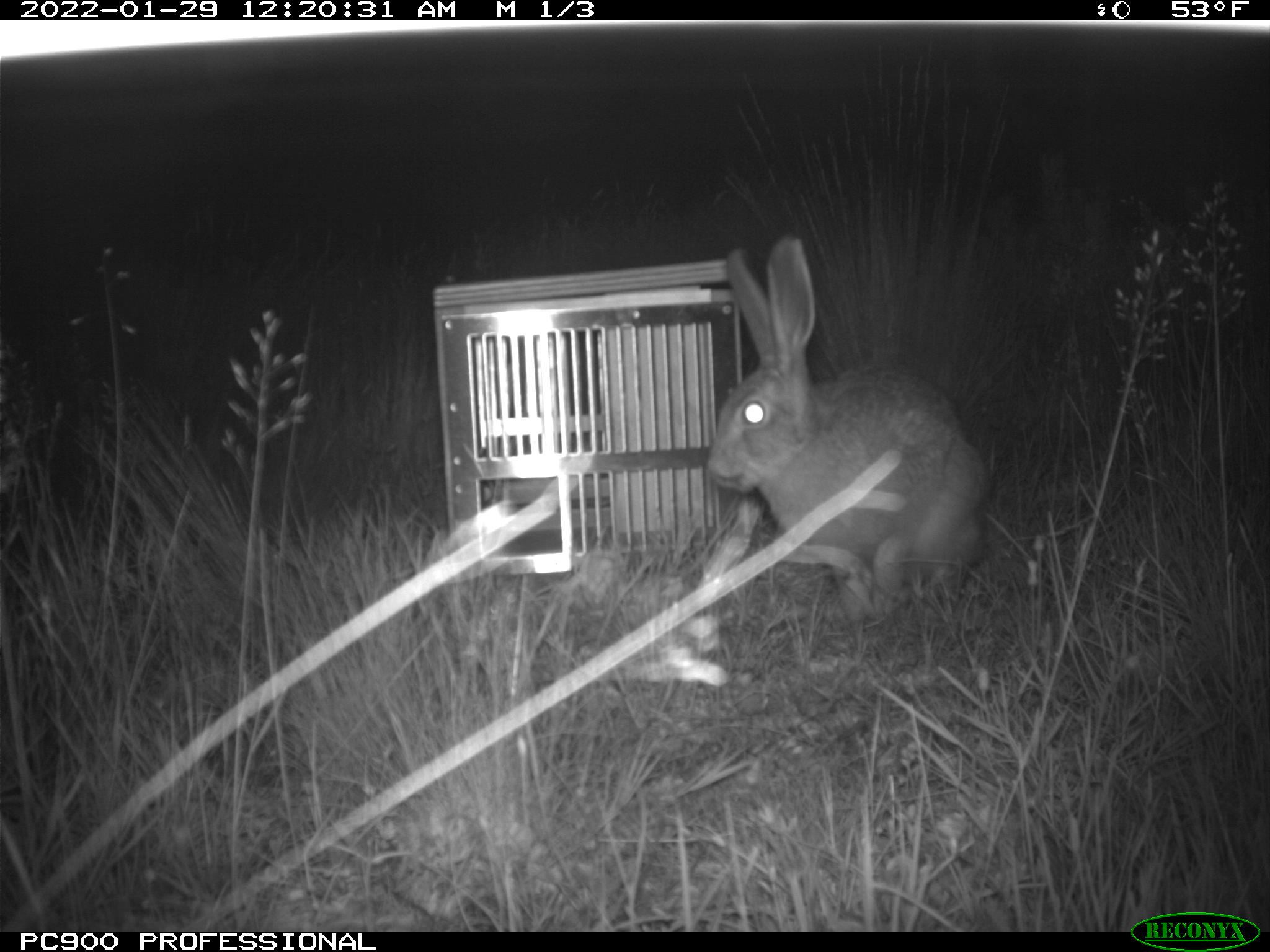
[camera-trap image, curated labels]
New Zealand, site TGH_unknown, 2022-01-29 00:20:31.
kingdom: Animalia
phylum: Chordata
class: Mammalia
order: Lagomorpha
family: Leporidae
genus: Lepus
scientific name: Lepus europaeus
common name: brown hare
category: hare